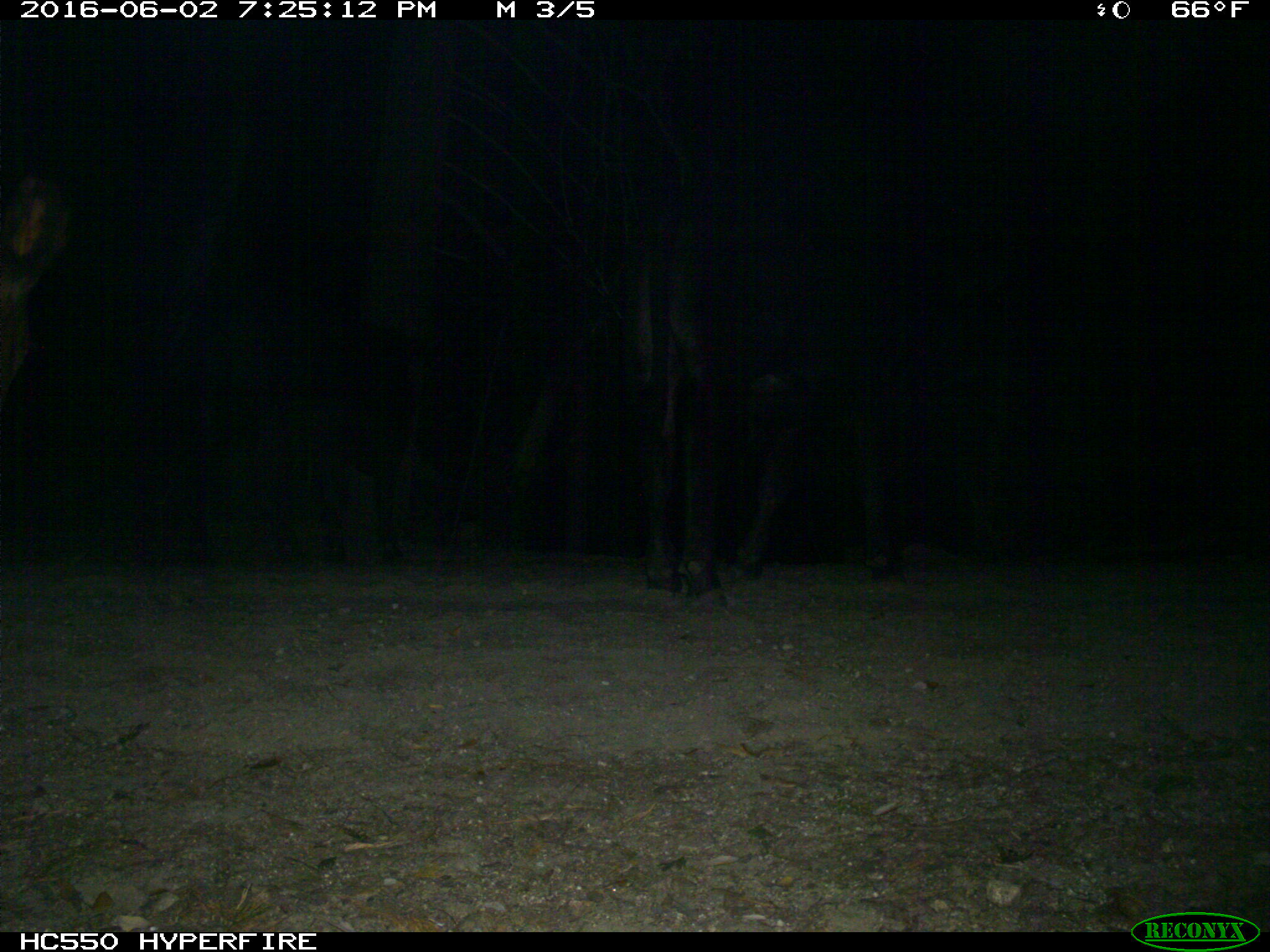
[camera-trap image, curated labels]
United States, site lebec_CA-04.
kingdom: Animalia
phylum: Chordata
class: Mammalia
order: Artiodactyla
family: Bovidae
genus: Bos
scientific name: Bos taurus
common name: domestic cow